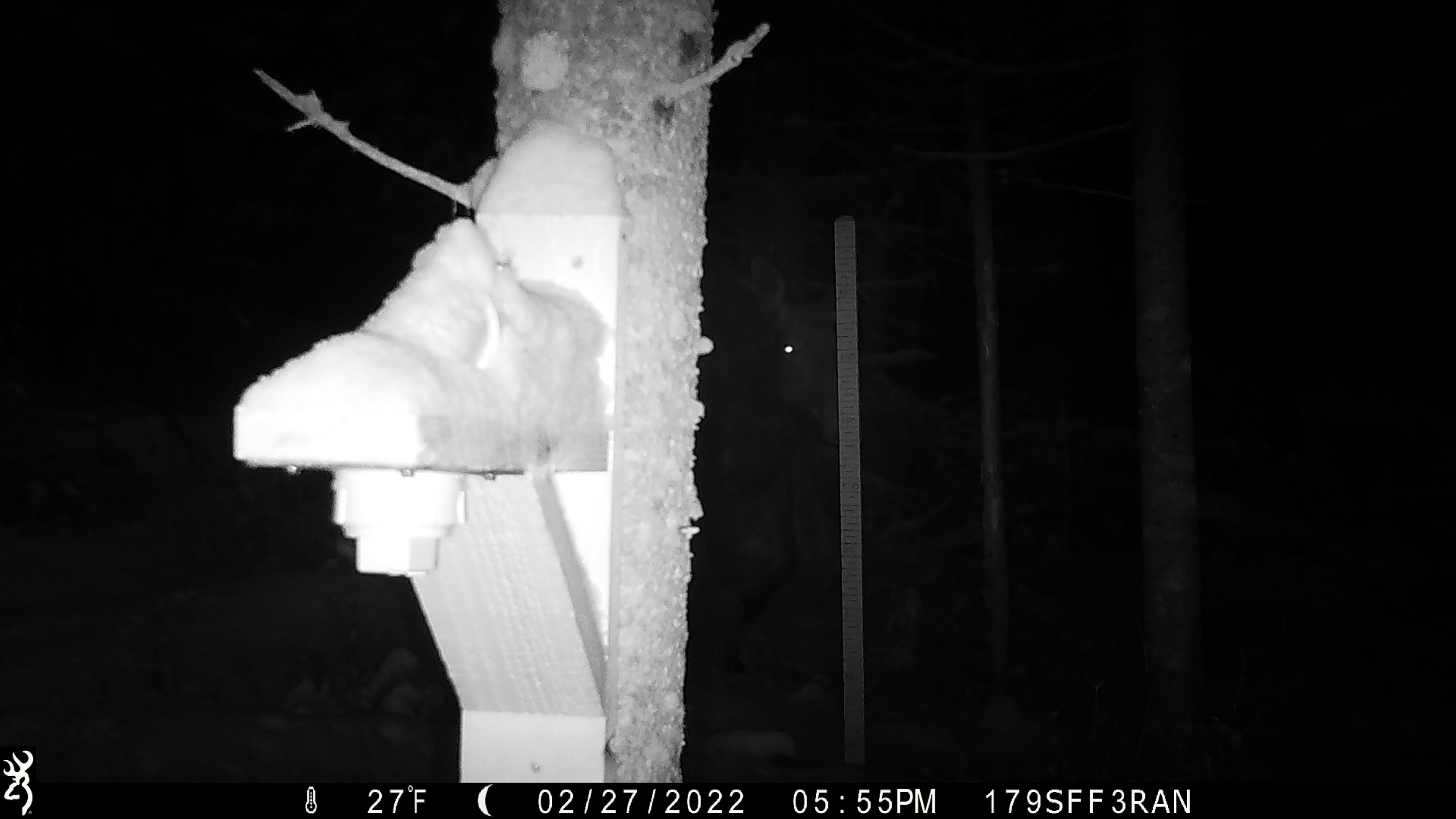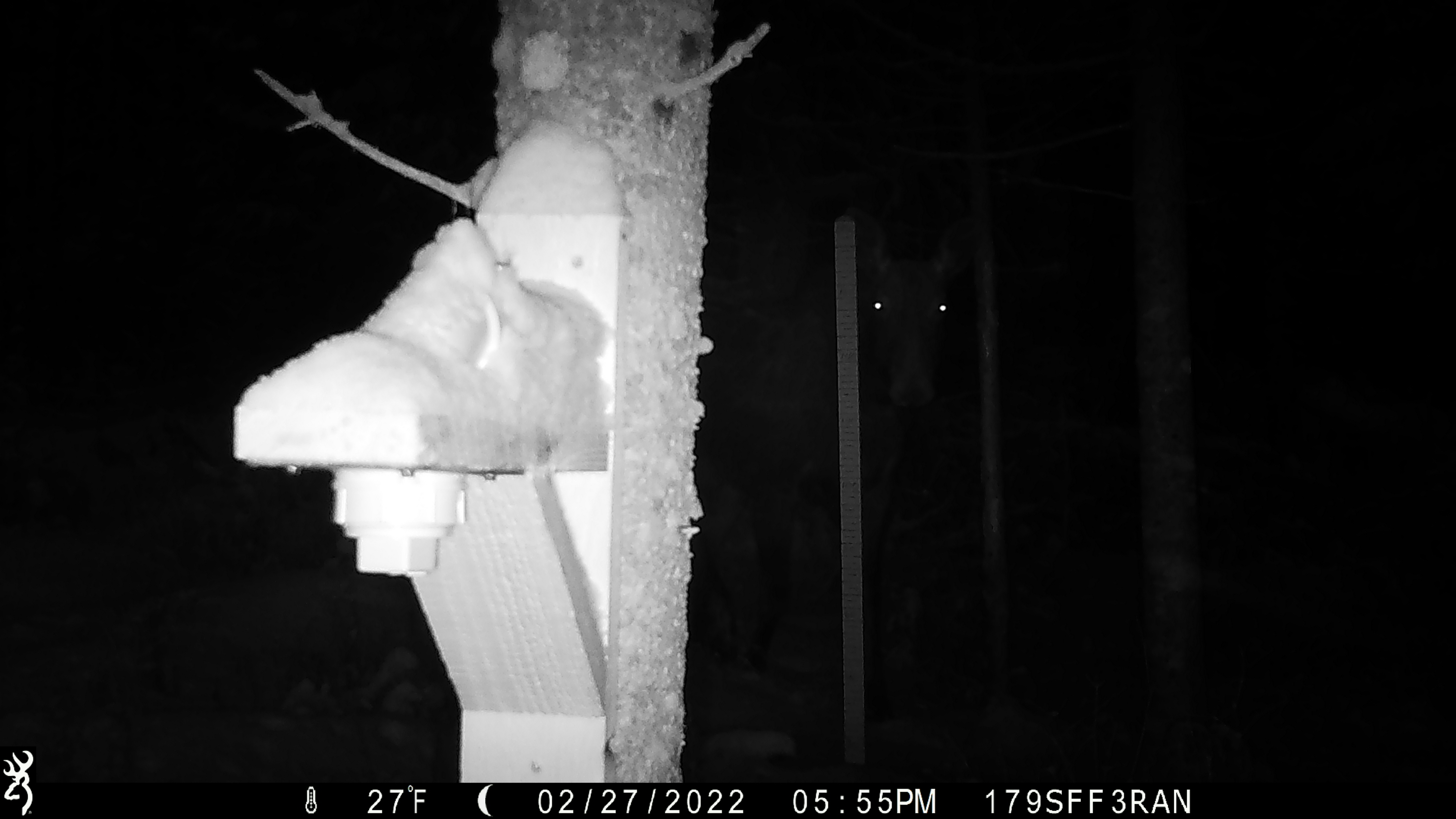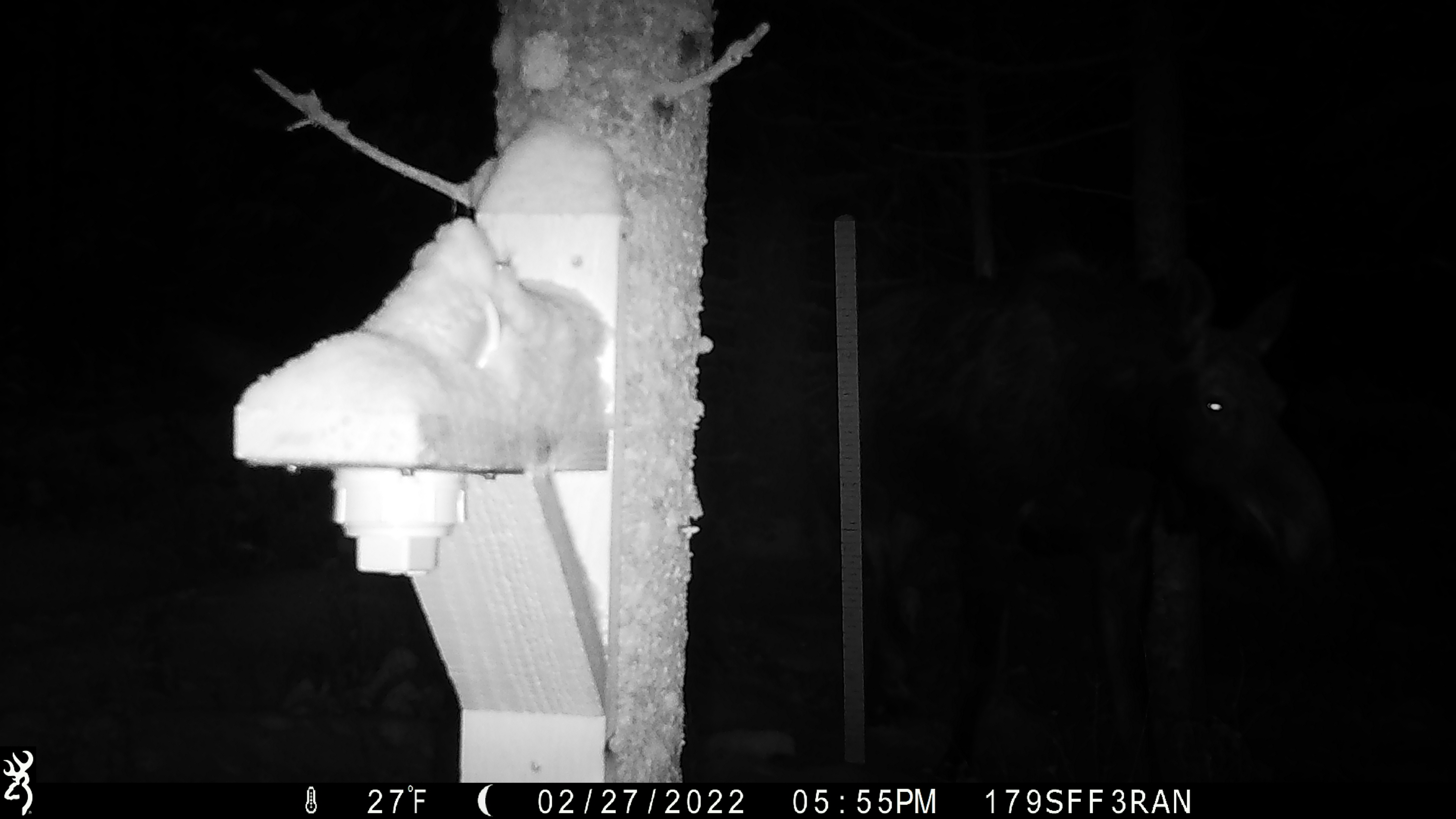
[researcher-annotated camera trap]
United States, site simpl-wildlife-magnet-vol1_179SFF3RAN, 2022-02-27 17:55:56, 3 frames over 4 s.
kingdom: Animalia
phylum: Chordata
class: Mammalia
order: Artiodactyla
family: Cervidae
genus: Alces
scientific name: Alces alces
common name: moose